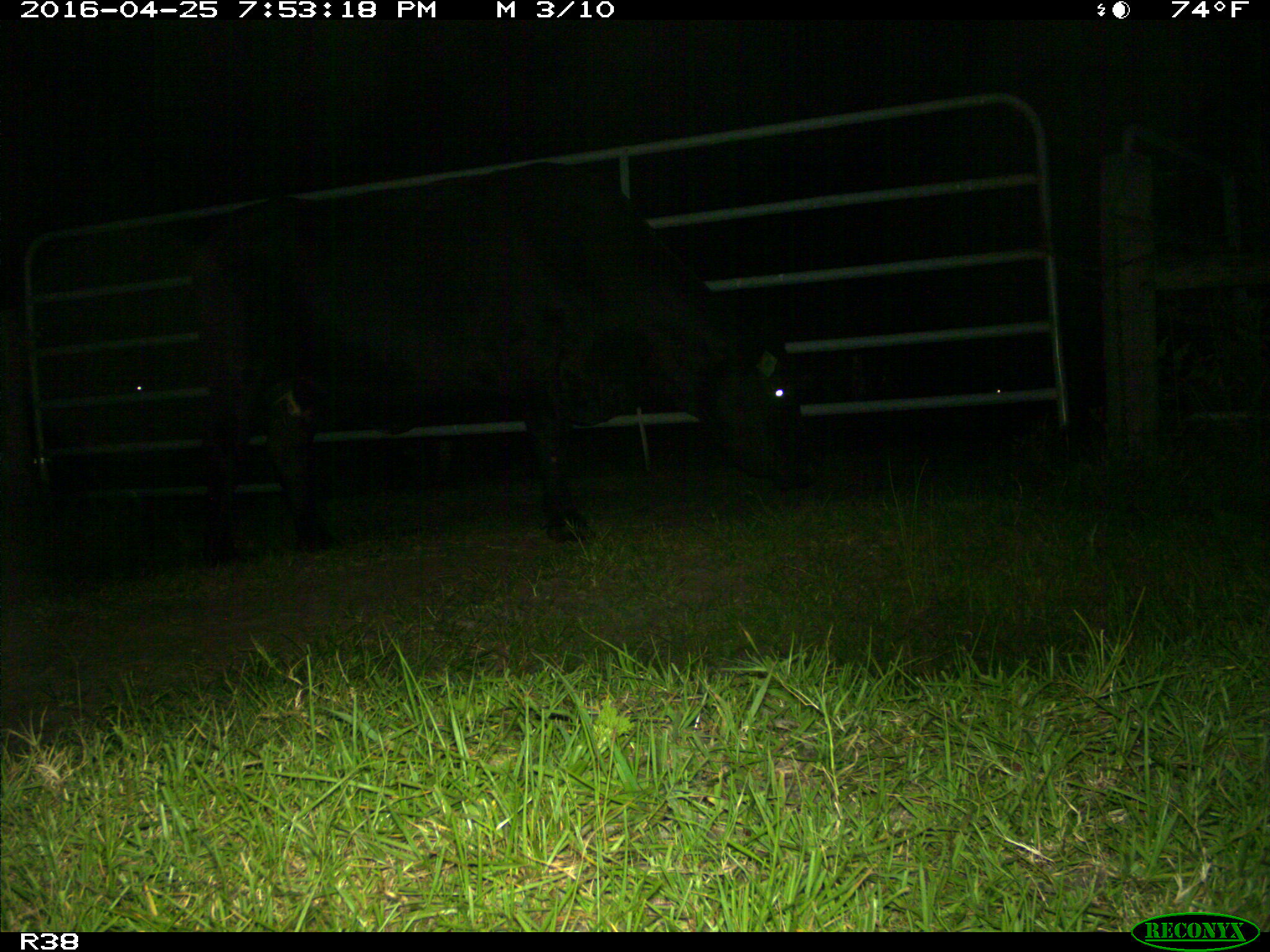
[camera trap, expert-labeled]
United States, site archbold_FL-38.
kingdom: Animalia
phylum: Chordata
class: Mammalia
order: Artiodactyla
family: Bovidae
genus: Bos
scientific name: Bos taurus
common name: domestic cow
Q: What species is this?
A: Bos taurus (domestic cow).